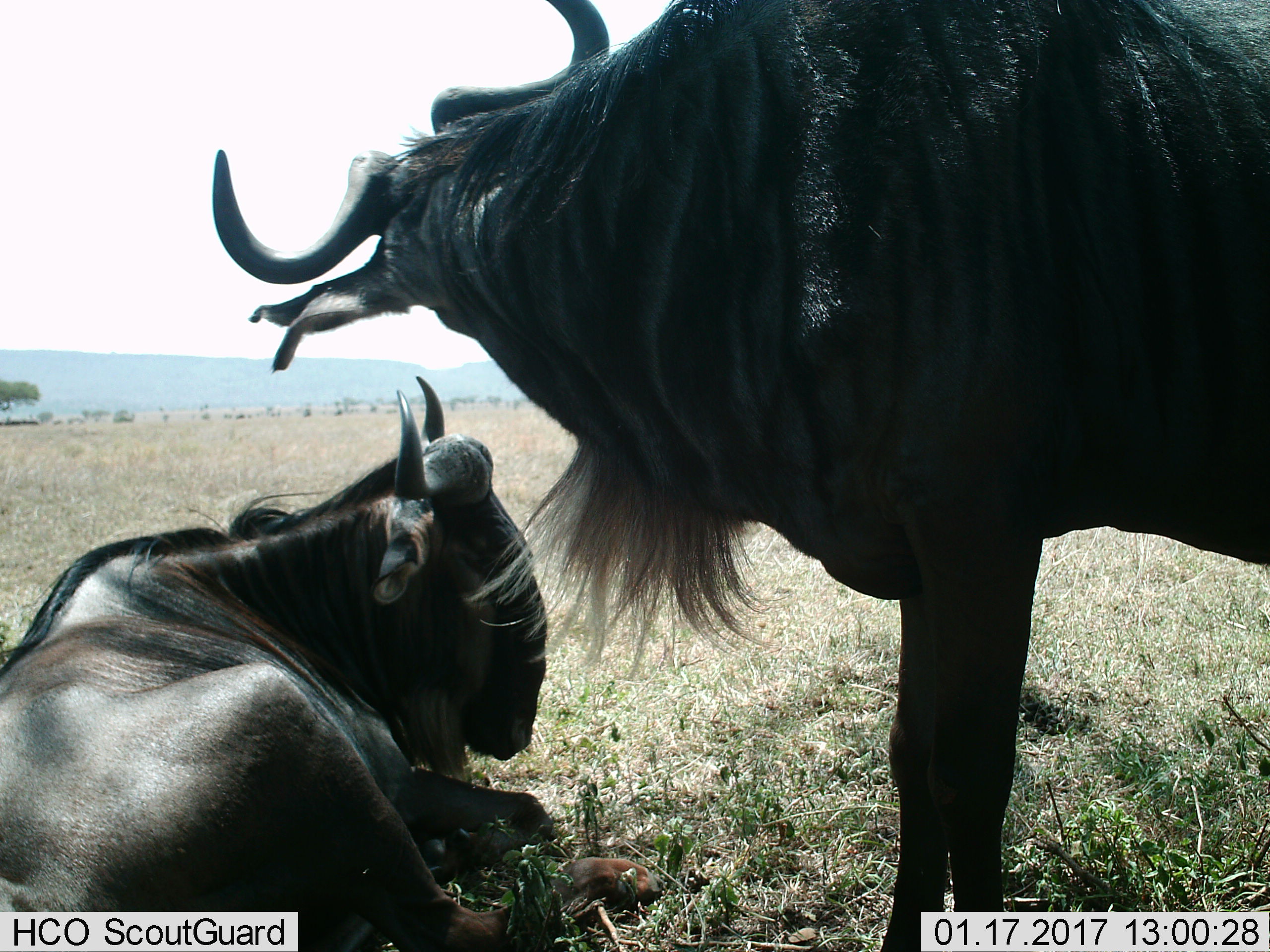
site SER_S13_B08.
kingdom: Animalia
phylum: Chordata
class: Mammalia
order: Artiodactyla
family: Bovidae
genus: Connochaetes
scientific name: Connochaetes taurinus taurinus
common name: blue wildebeest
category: wildebeestblue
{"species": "wildebeestblue (blue wildebeest) (Connochaetes taurinus taurinus)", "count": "2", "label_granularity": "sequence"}